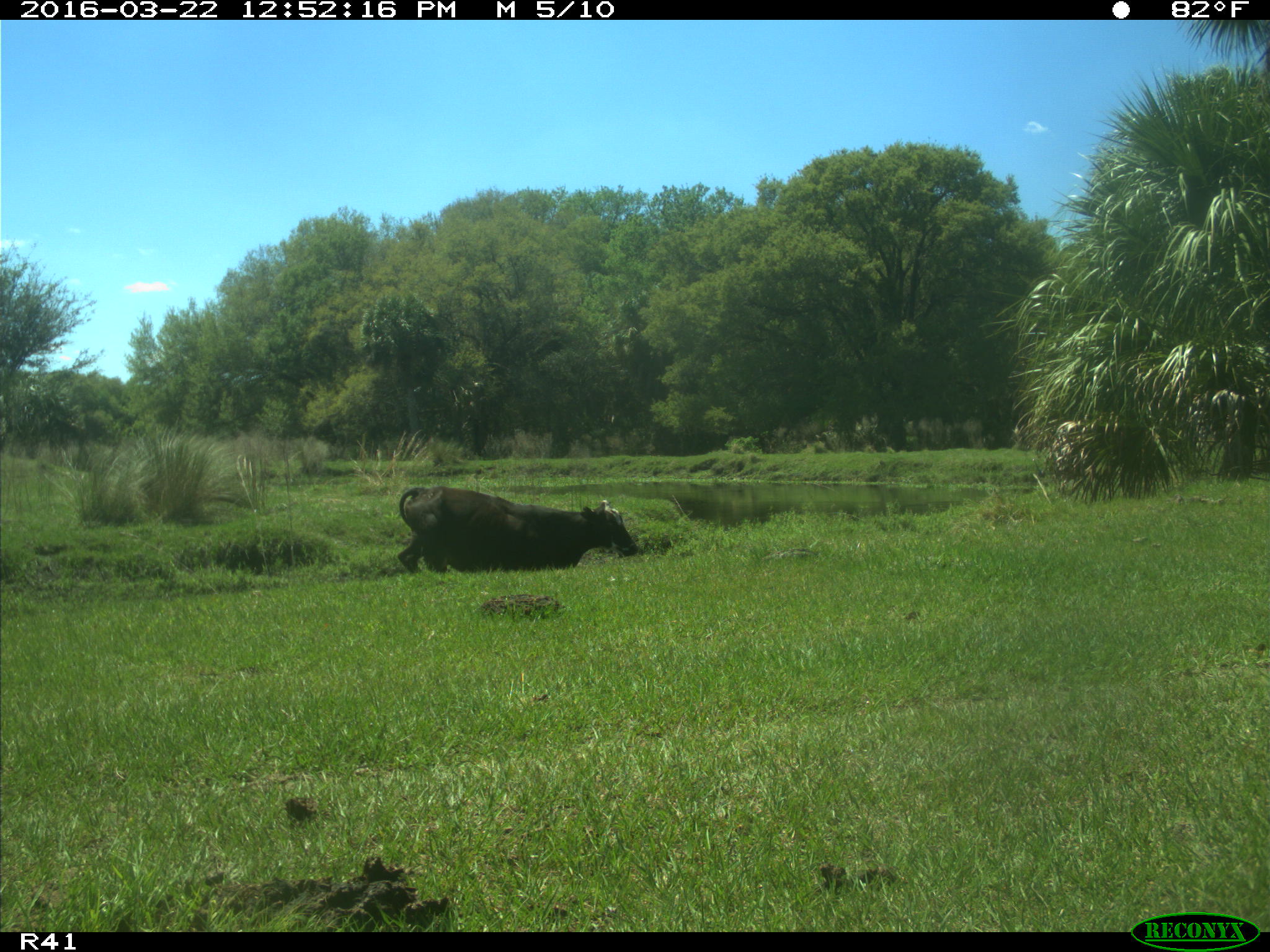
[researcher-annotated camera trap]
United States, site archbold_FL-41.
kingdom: Animalia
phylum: Chordata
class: Mammalia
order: Artiodactyla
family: Bovidae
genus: Bos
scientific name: Bos taurus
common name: domestic cow